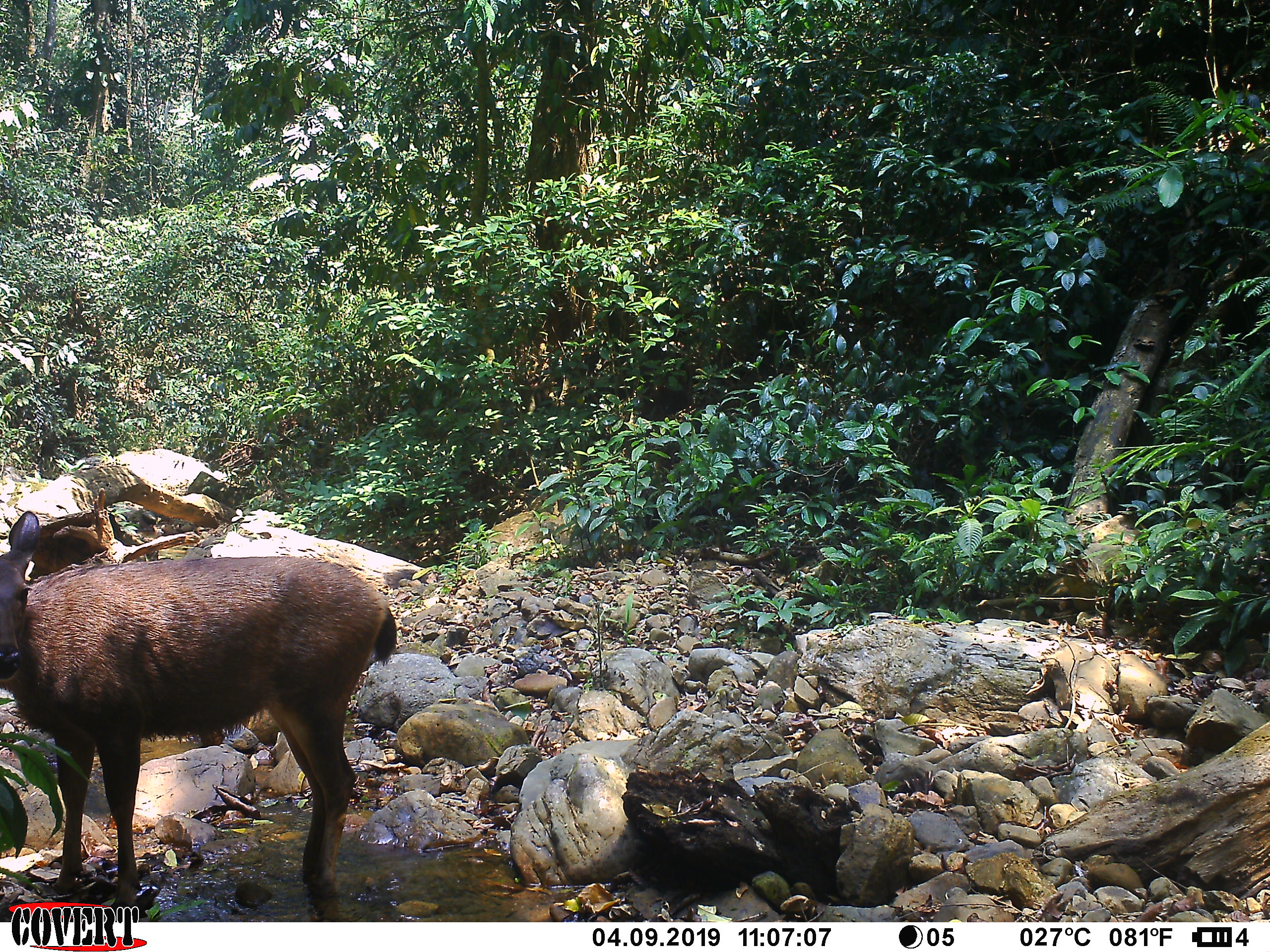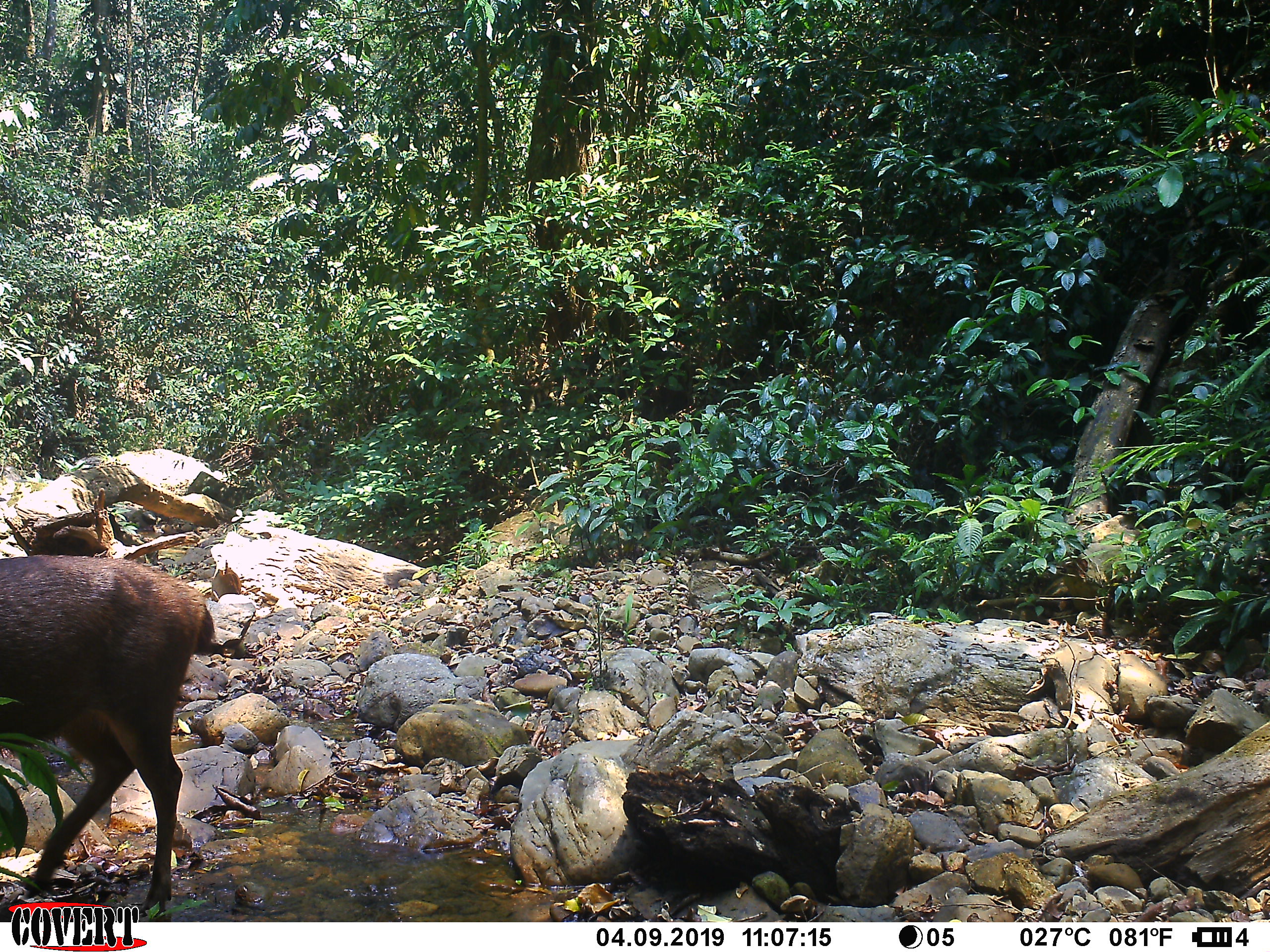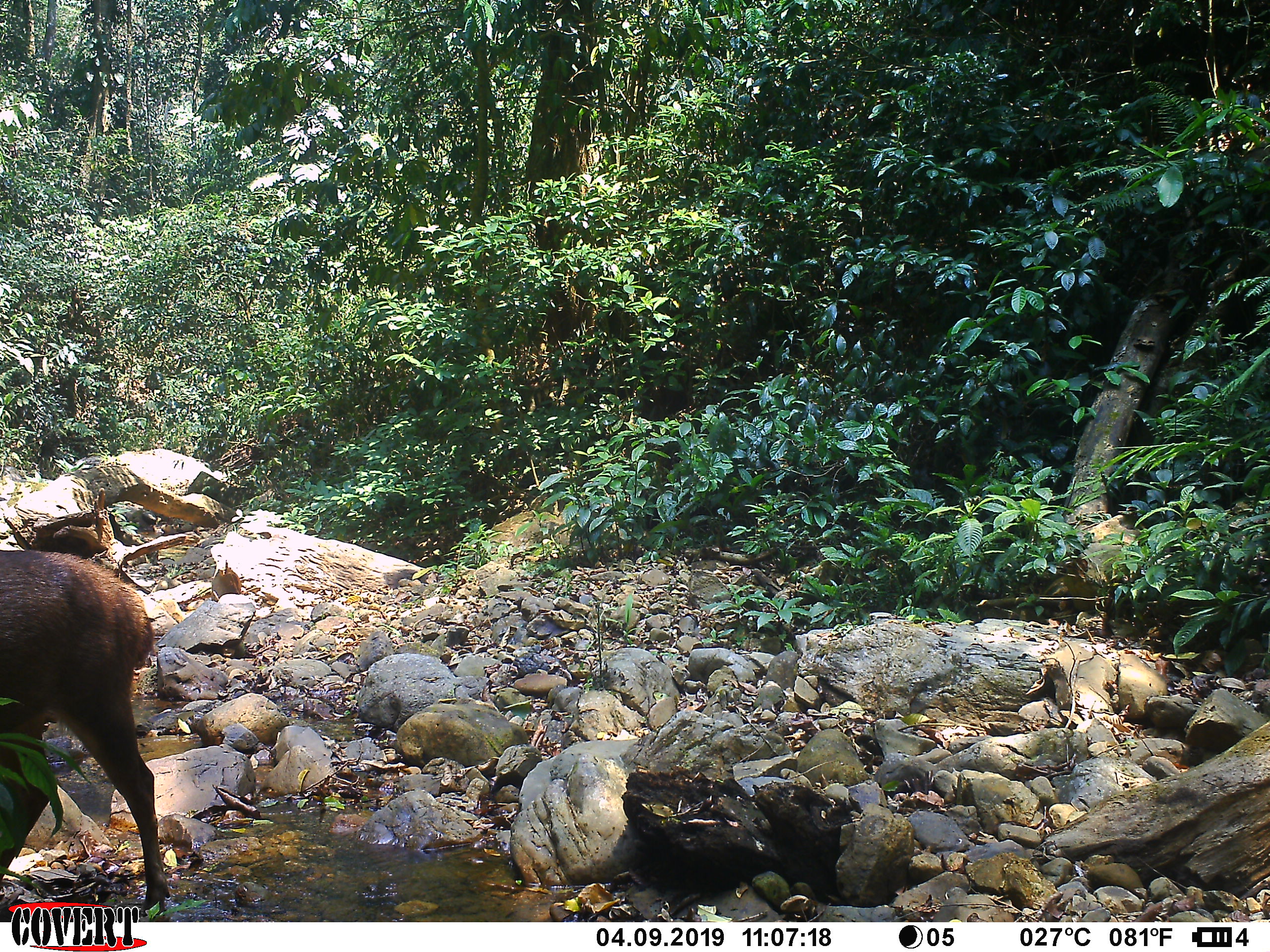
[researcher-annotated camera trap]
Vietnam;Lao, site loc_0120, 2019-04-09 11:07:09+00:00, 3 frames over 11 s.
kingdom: Animalia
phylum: Chordata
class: Mammalia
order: Artiodactyla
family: Cervidae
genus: Rusa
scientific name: Rusa unicolor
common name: sambar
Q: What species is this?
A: Sambar (Rusa unicolor).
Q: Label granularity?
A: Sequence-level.